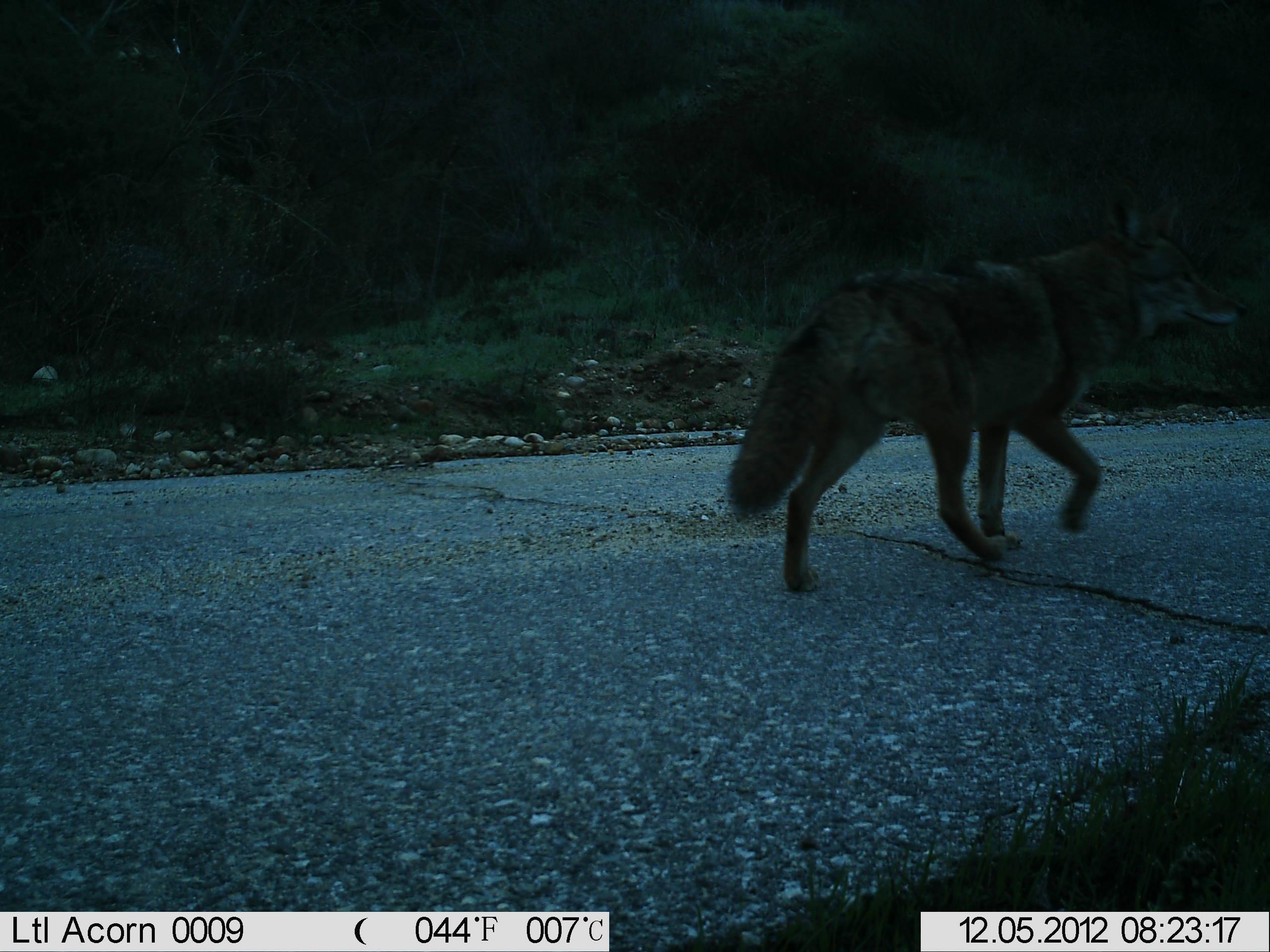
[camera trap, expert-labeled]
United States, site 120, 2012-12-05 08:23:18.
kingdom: Animalia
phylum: Chordata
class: Mammalia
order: Carnivora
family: Canidae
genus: Canis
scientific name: Canis latrans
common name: coyote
Coyote (Canis latrans).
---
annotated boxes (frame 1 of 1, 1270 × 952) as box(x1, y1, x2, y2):
coyote: box(716, 192, 1191, 595)